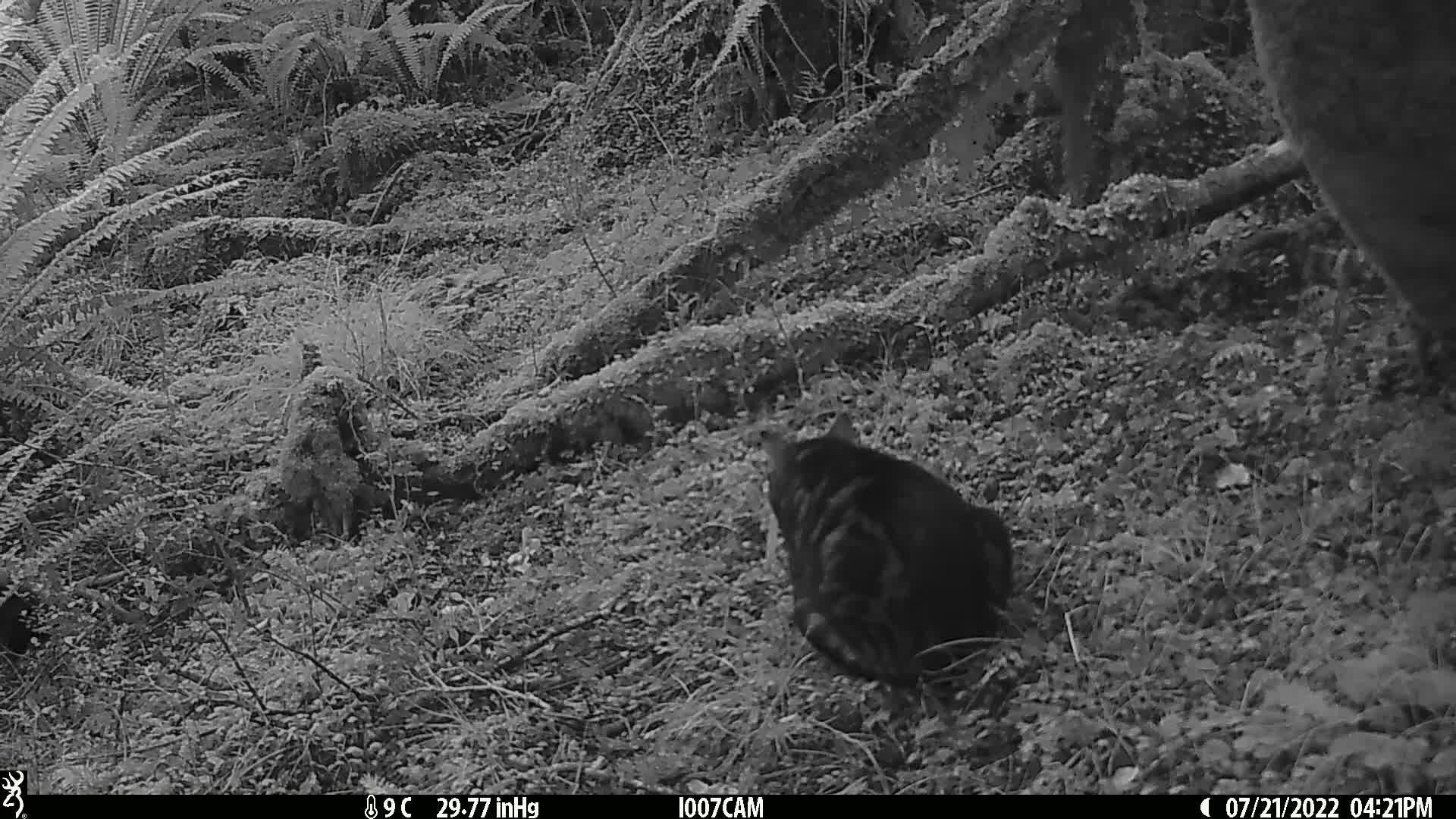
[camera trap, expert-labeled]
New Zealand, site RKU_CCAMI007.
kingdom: Animalia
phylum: Chordata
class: Mammalia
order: Carnivora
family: Felidae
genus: Felis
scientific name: Felis catus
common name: domestic cat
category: cat